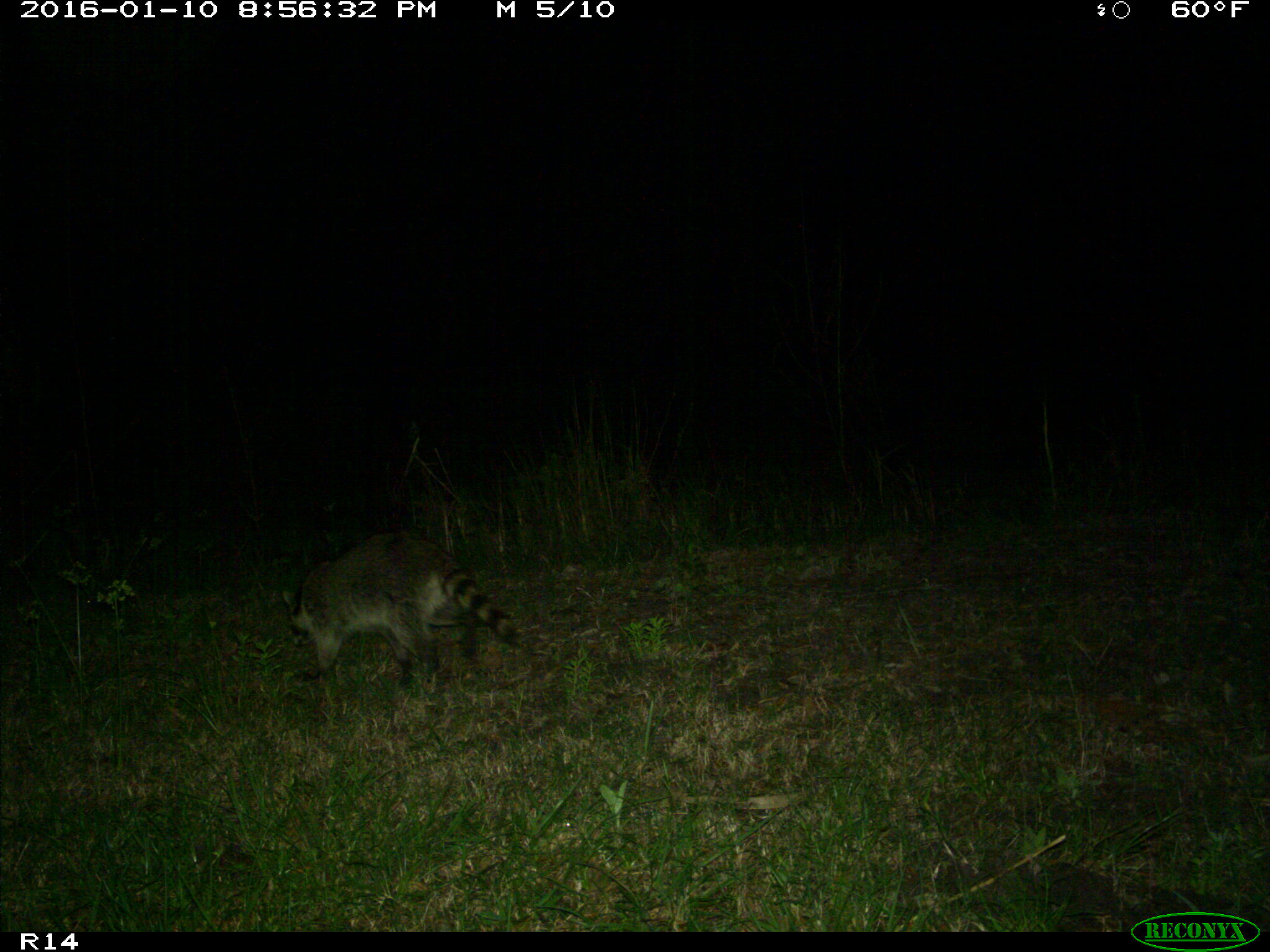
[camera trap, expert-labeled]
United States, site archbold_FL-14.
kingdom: Animalia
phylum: Chordata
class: Mammalia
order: Carnivora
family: Procyonidae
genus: Procyon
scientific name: Procyon lotor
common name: common raccoon